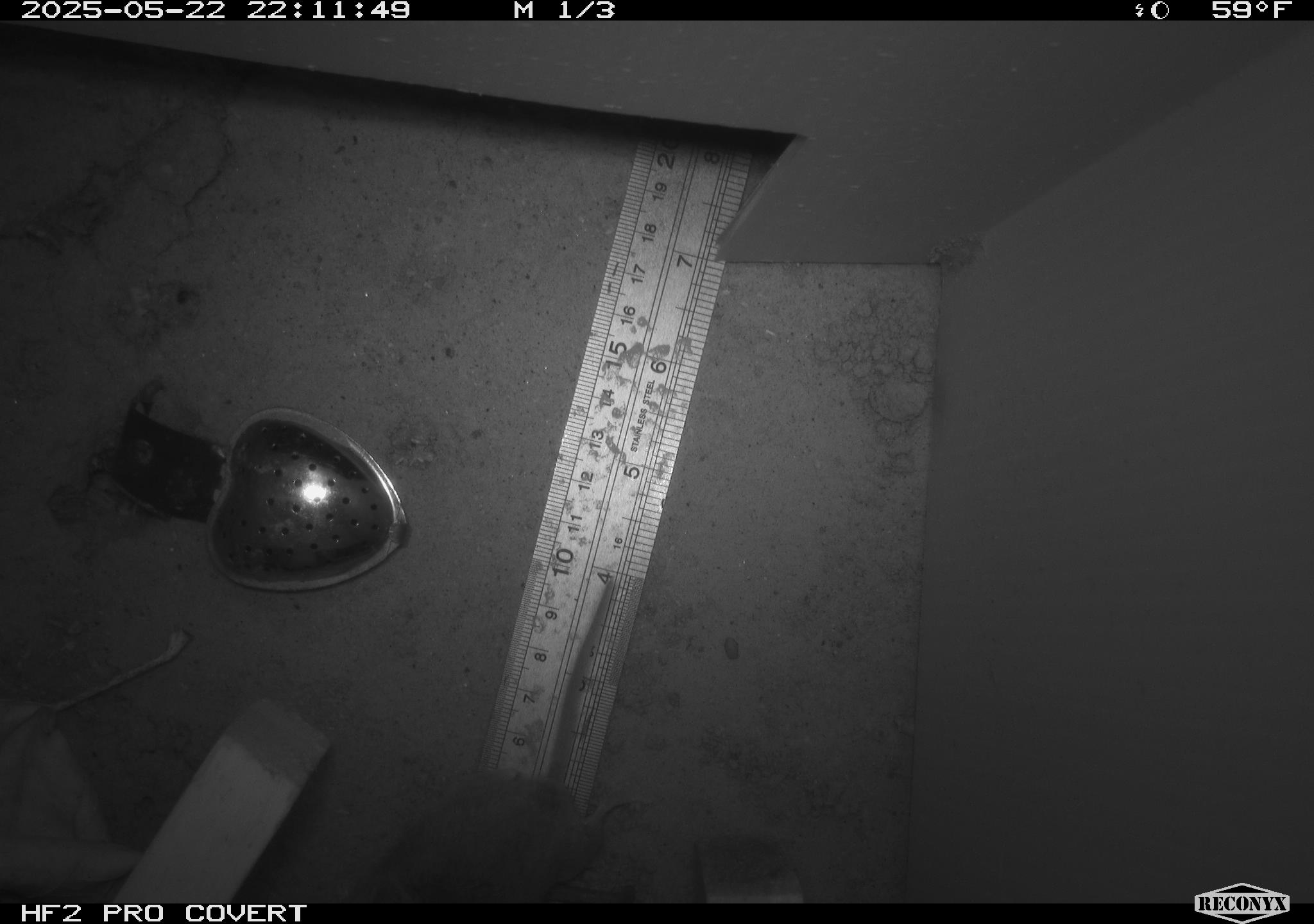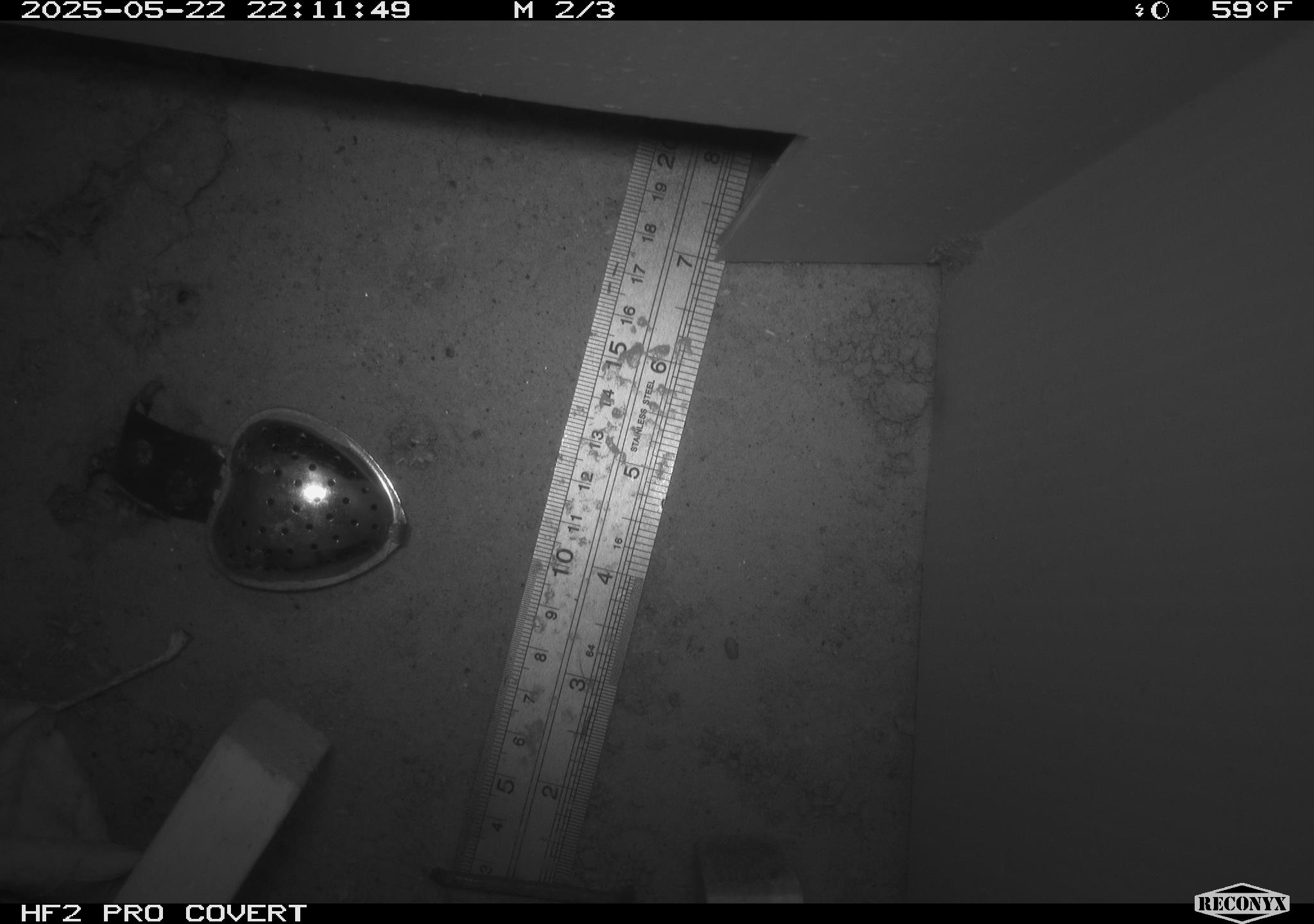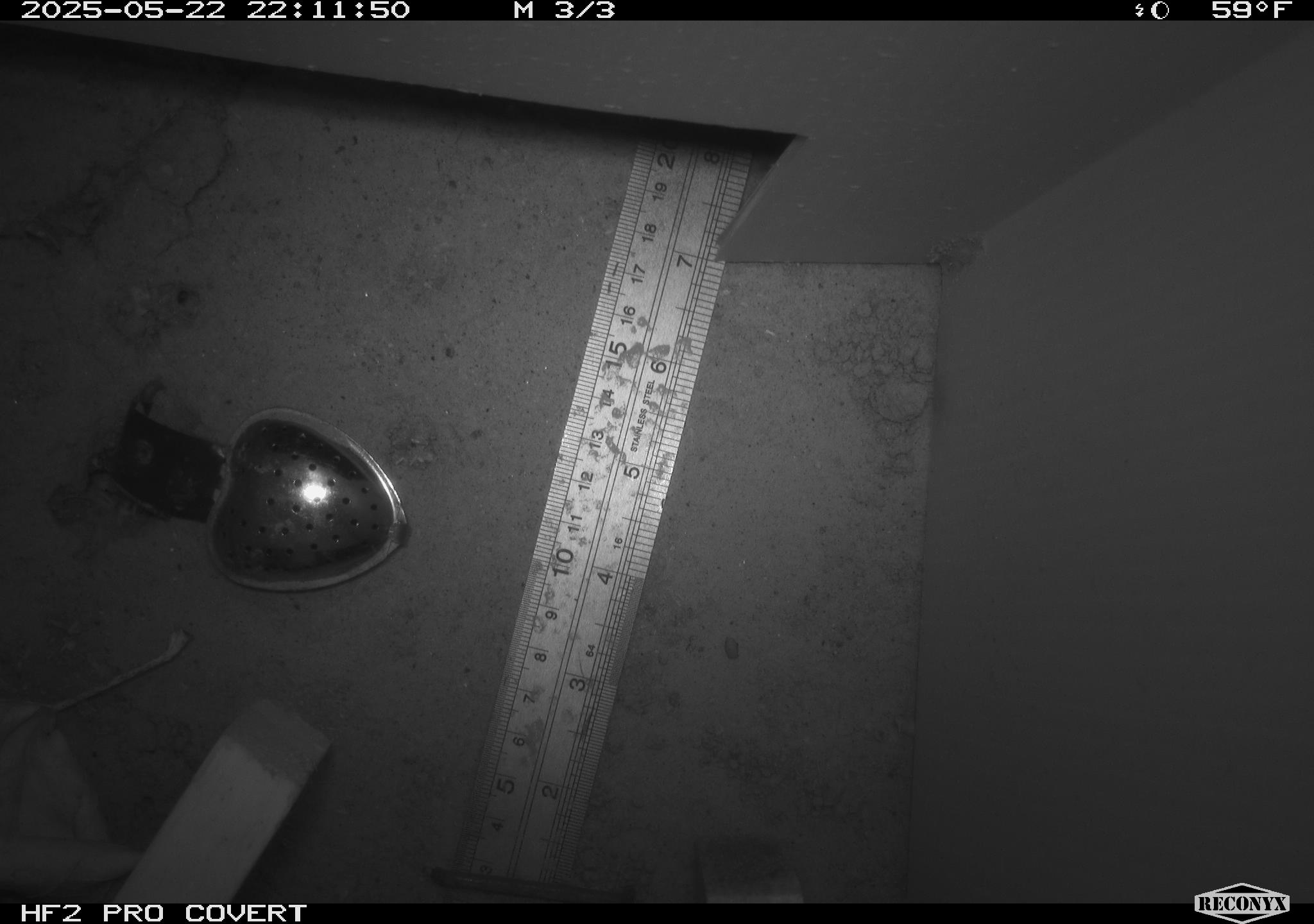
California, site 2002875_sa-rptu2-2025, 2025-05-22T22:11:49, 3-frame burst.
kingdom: Animalia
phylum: Chordata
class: Mammalia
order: Rodentia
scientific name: Rodentia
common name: rodent